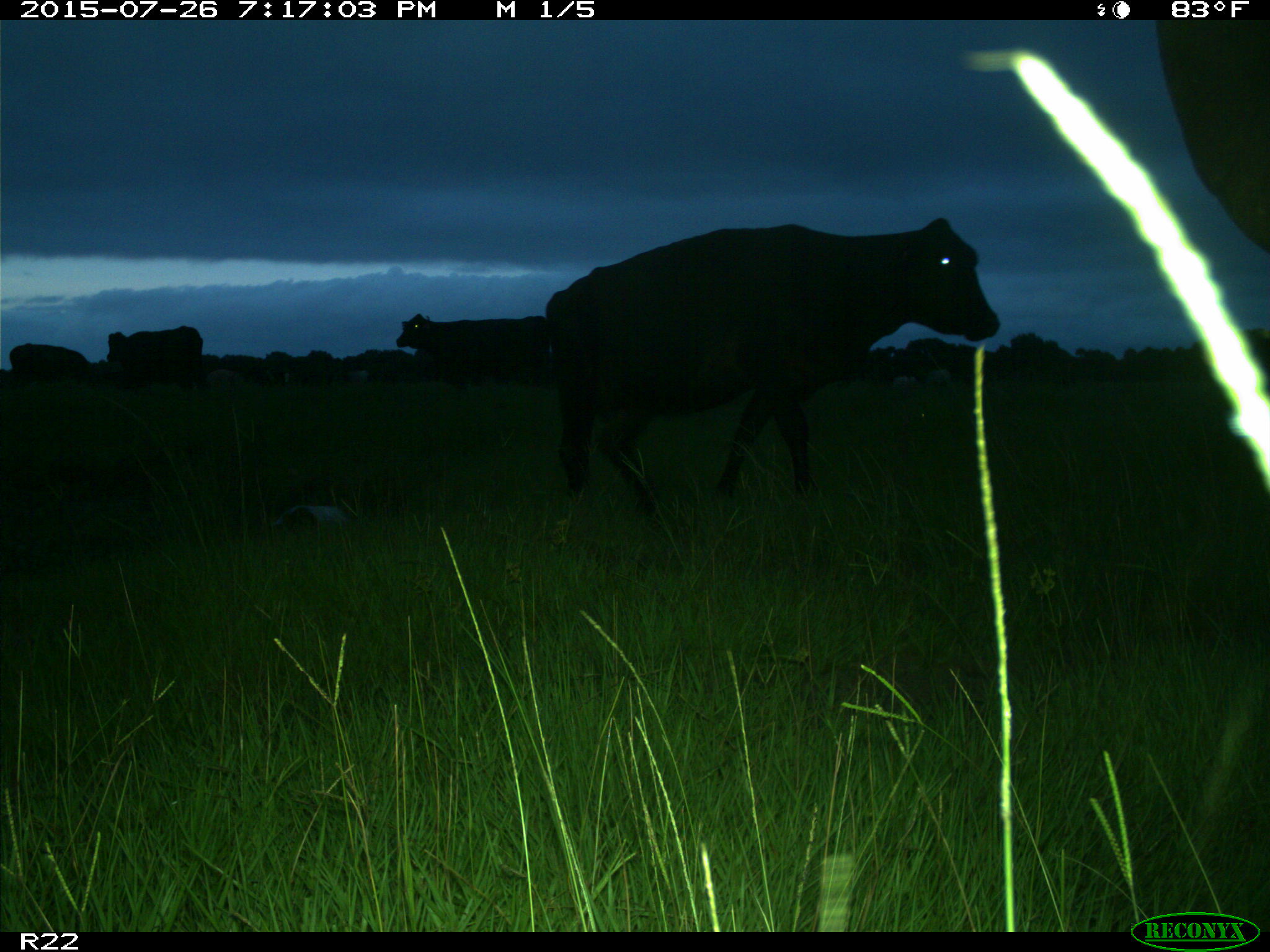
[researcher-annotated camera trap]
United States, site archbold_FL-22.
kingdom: Animalia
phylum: Chordata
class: Mammalia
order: Artiodactyla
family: Bovidae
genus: Bos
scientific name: Bos taurus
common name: domestic cow